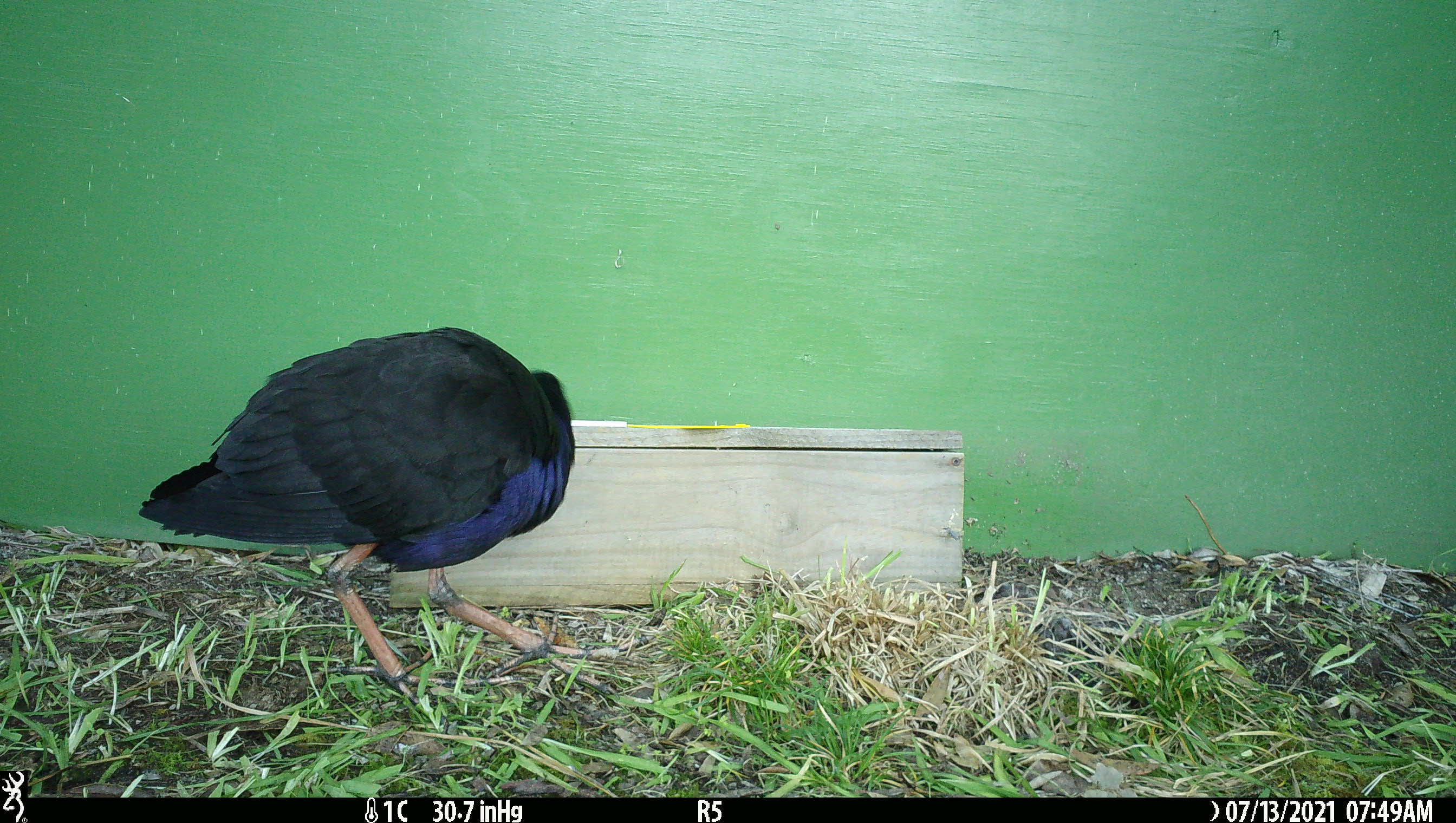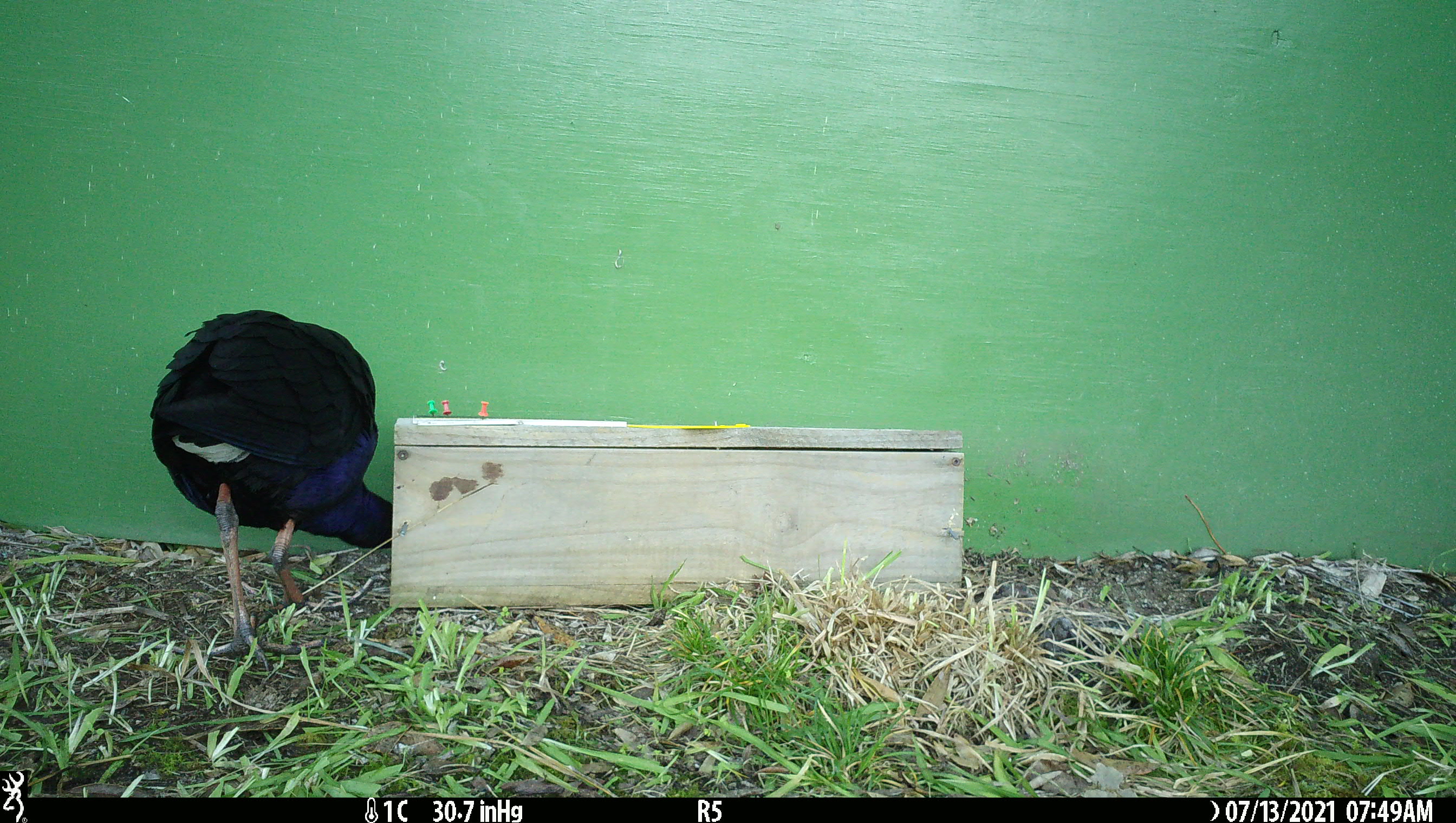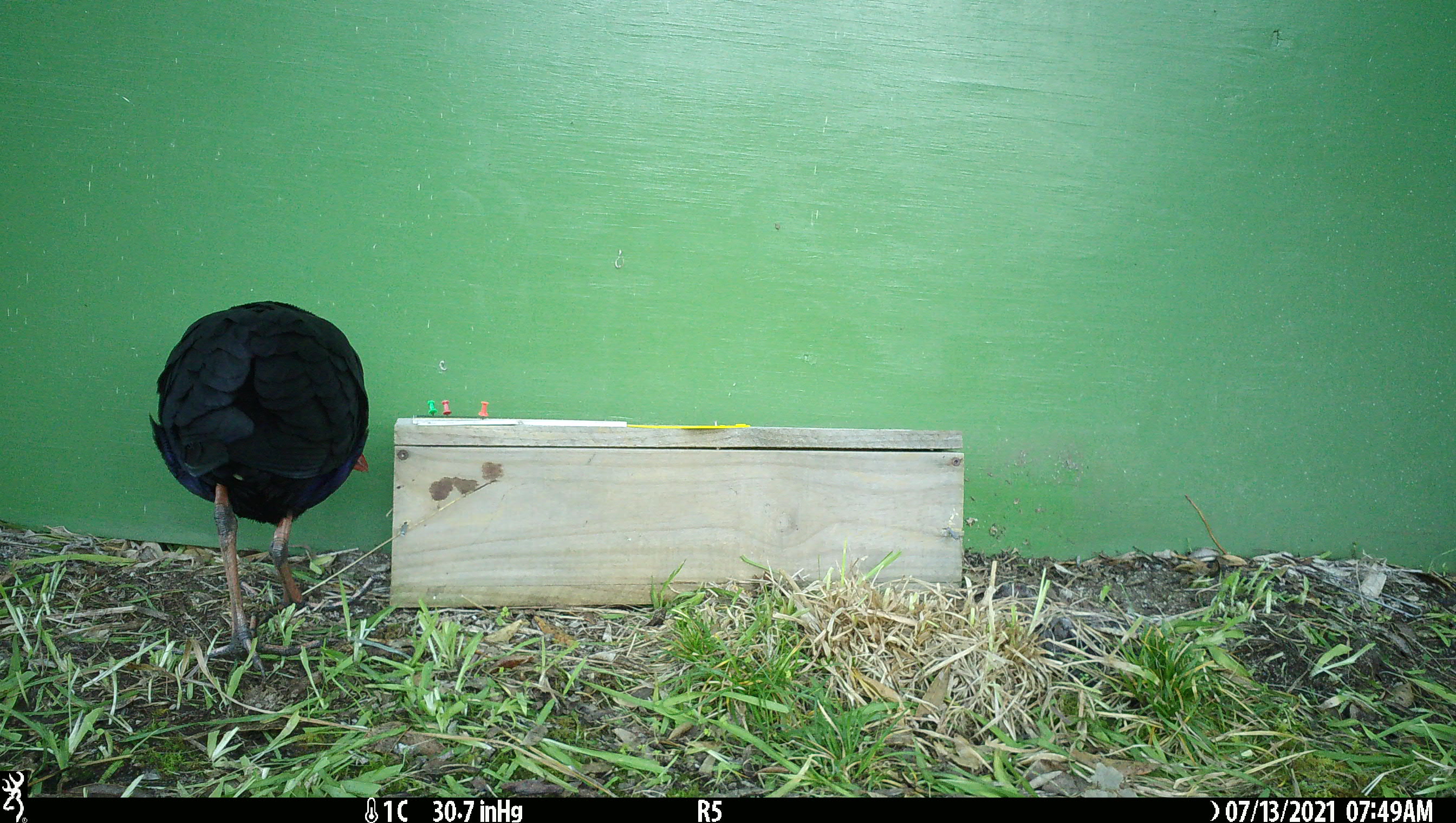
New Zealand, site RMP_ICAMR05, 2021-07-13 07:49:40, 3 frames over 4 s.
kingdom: Animalia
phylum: Chordata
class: Aves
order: Gruiformes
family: Rallidae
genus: Porphyrio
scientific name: Porphyrio melanotus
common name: australasian swamphen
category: pukeko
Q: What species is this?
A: Pukeko (australasian swamphen) (Porphyrio melanotus).